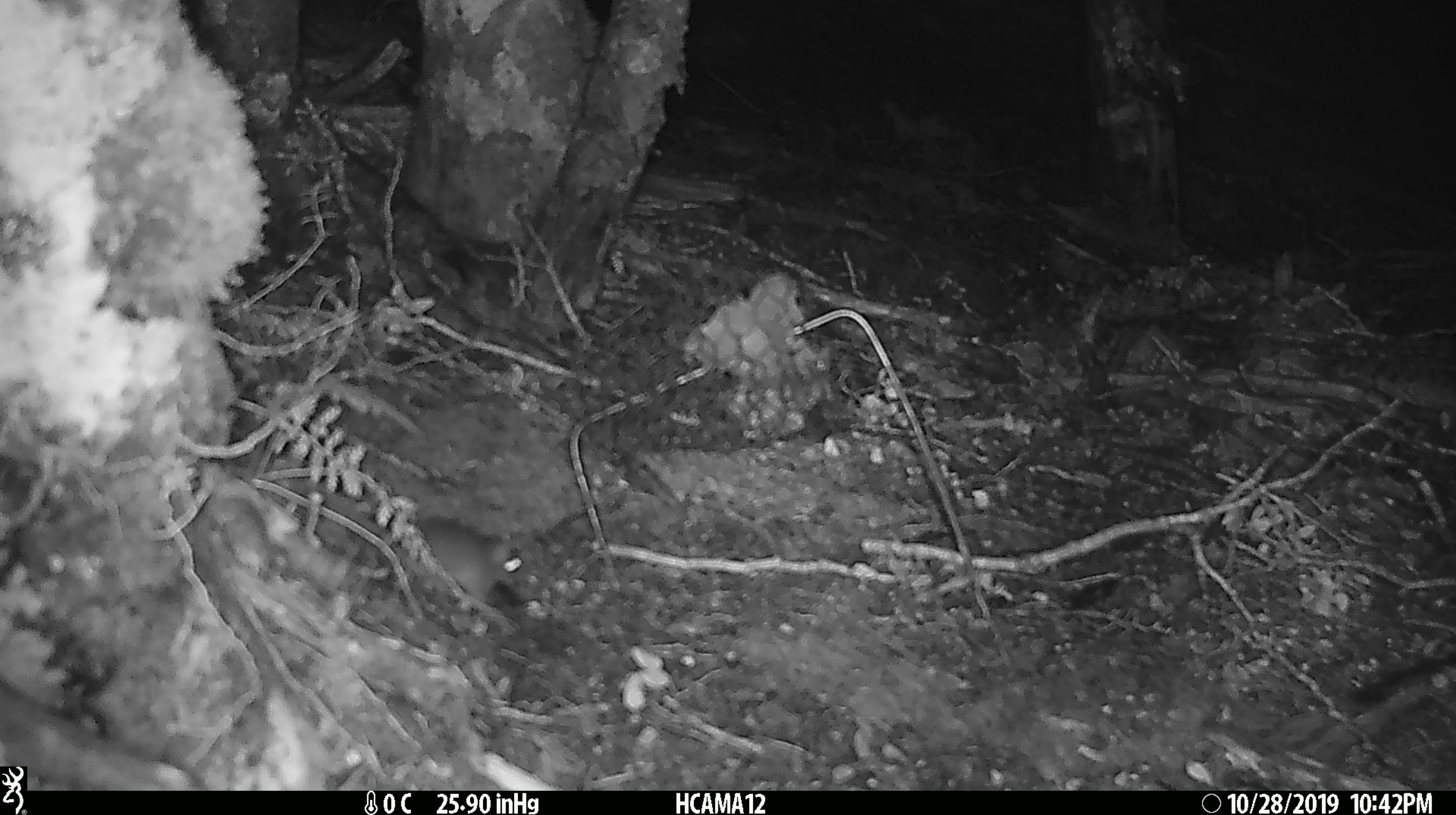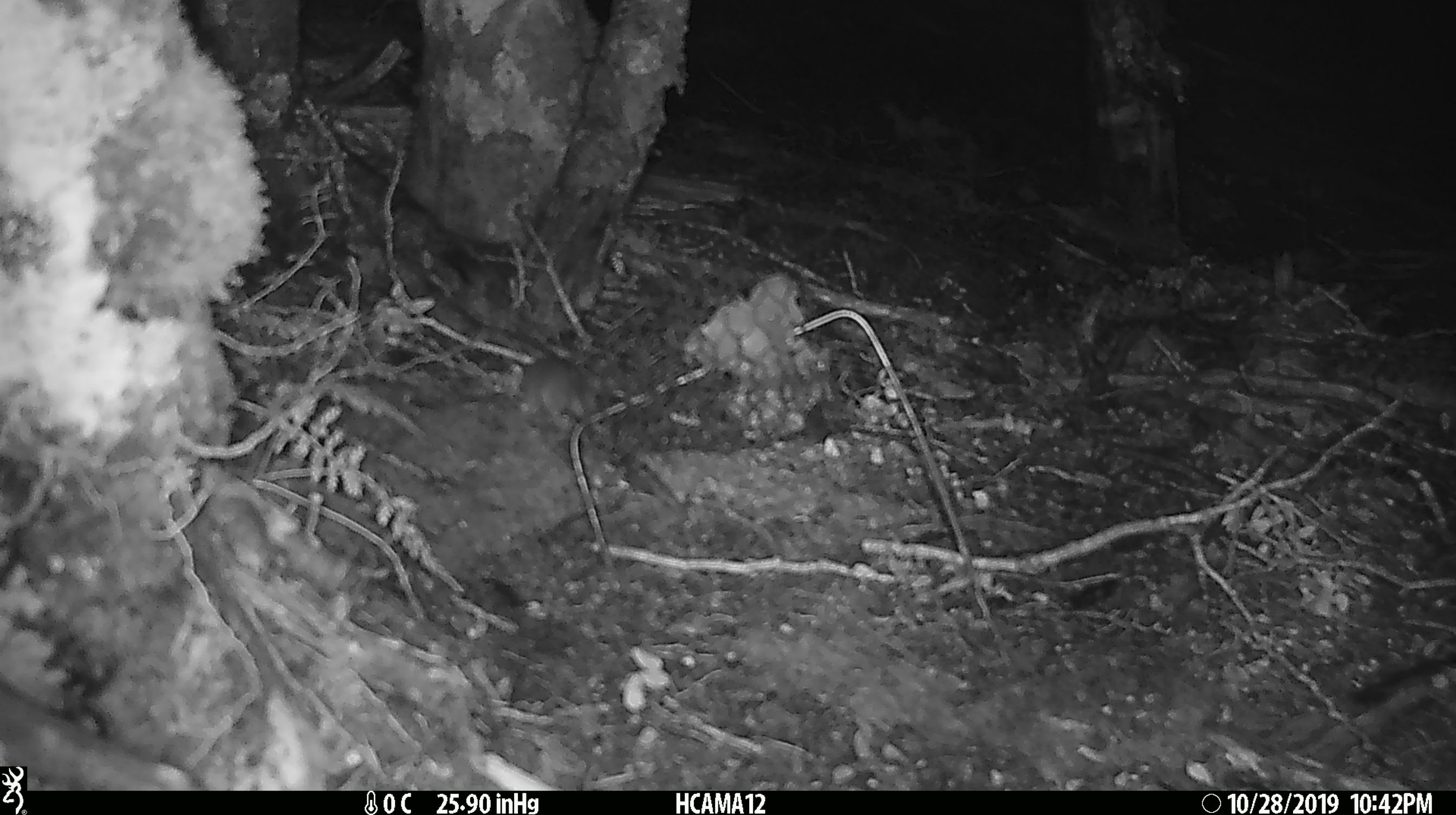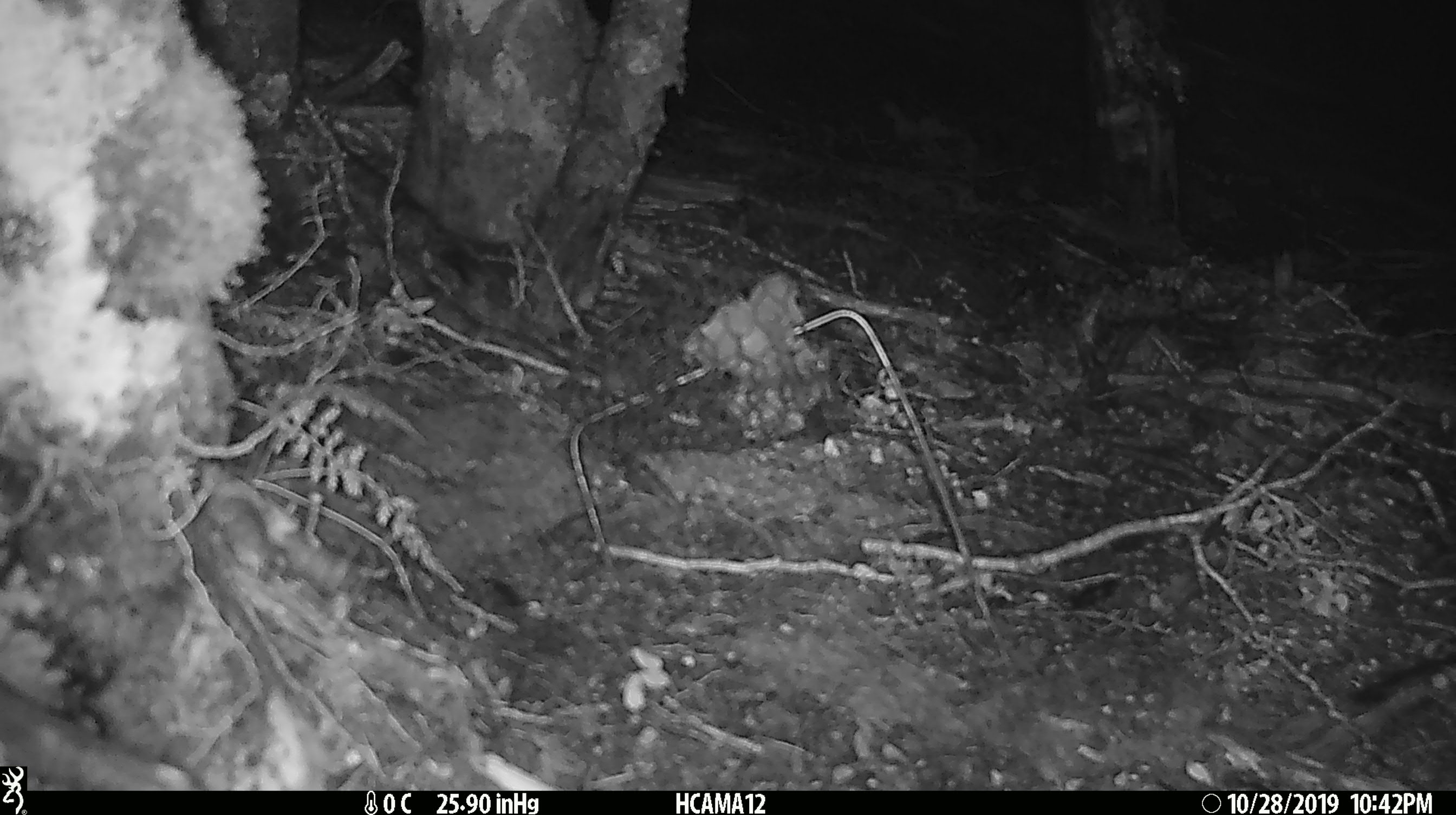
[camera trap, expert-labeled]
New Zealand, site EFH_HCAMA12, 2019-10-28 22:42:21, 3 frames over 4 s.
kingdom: Animalia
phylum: Chordata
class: Mammalia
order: Rodentia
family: Muridae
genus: Mus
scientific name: Mus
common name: mouse